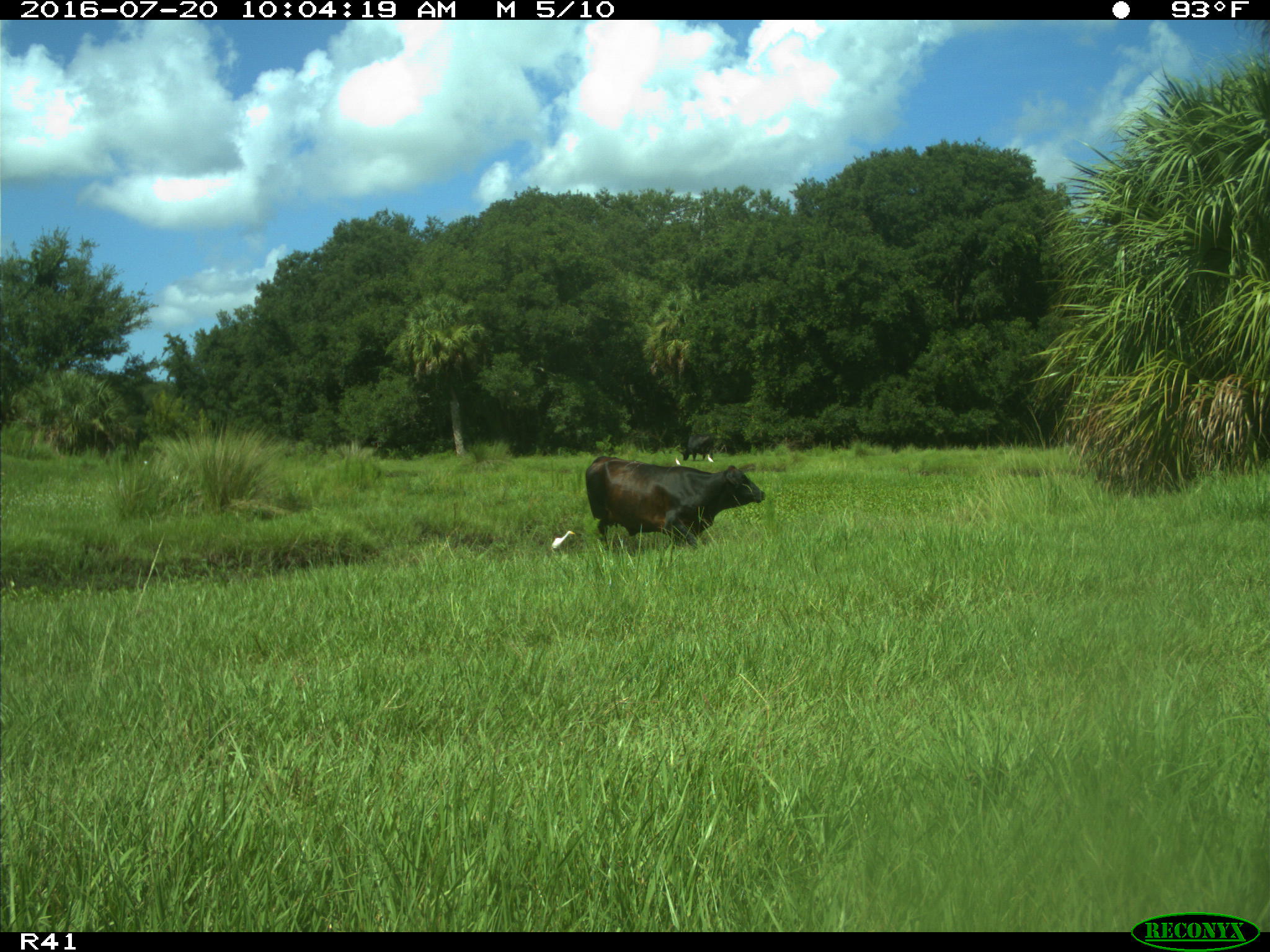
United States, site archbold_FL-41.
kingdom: Animalia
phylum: Chordata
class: Mammalia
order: Artiodactyla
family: Bovidae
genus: Bos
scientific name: Bos taurus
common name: domestic cow